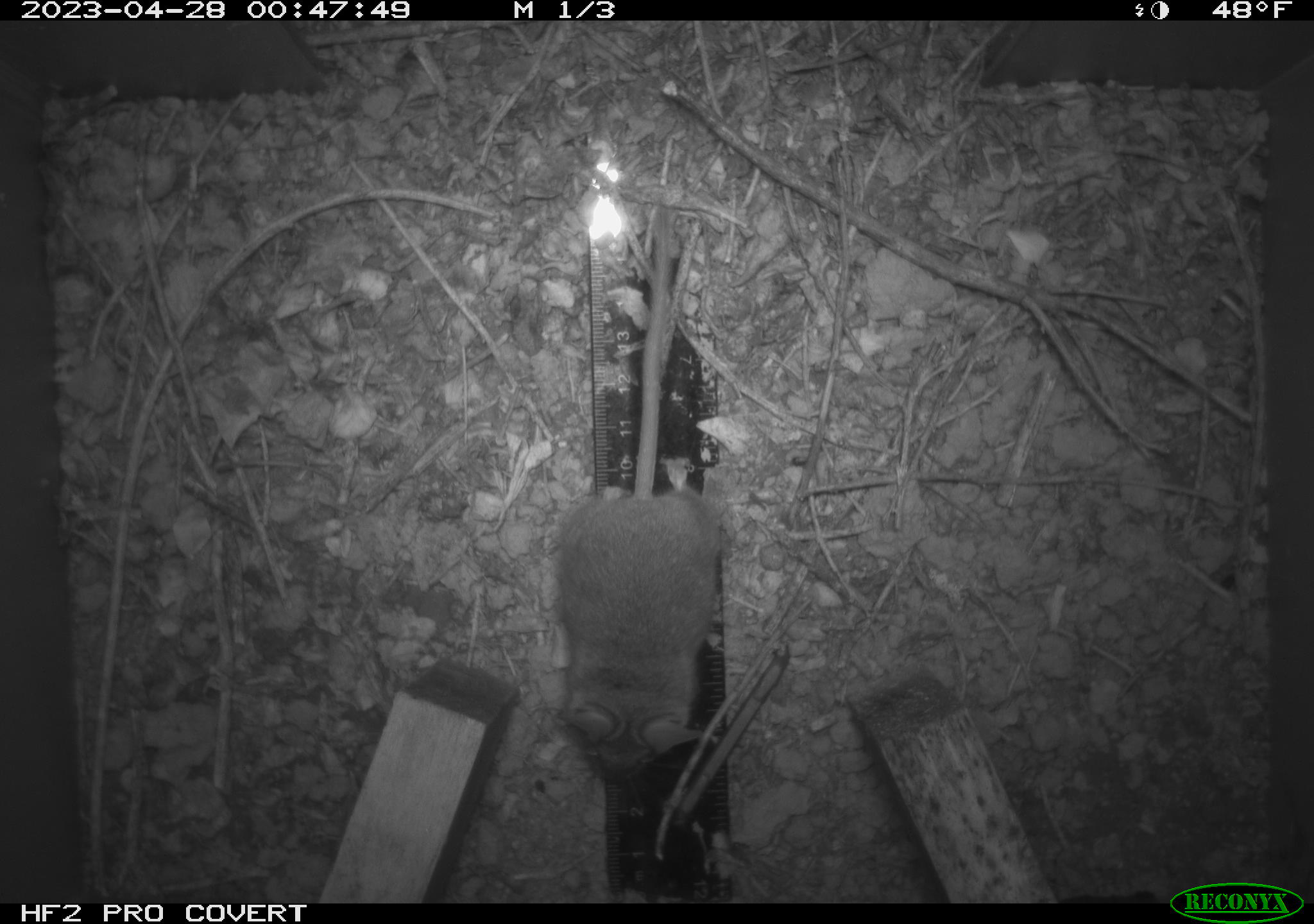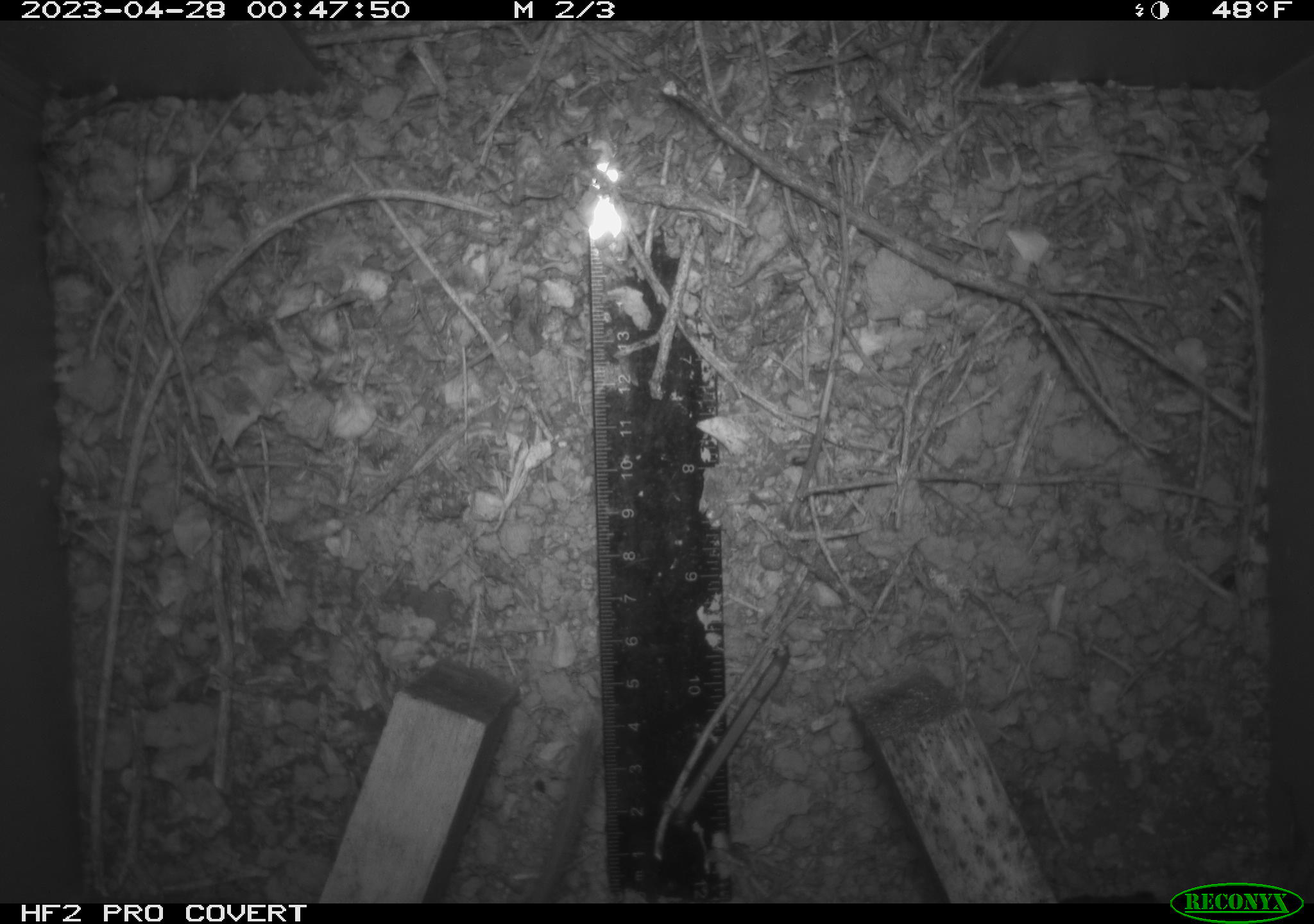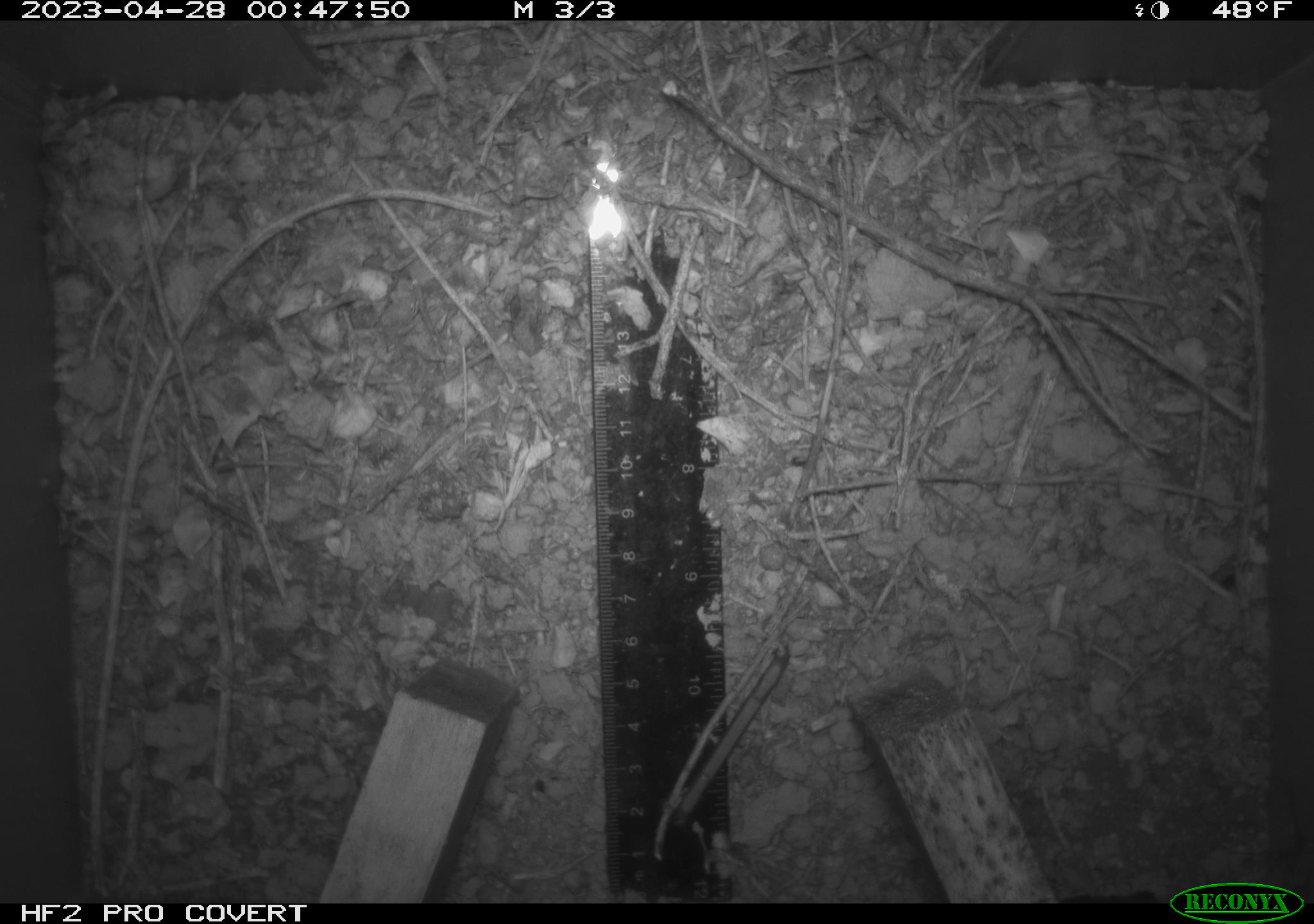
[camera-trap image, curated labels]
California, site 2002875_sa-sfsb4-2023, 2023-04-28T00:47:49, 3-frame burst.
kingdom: Animalia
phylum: Chordata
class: Mammalia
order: Rodentia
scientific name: Rodentia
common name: mouse species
Mouse species (Rodentia).